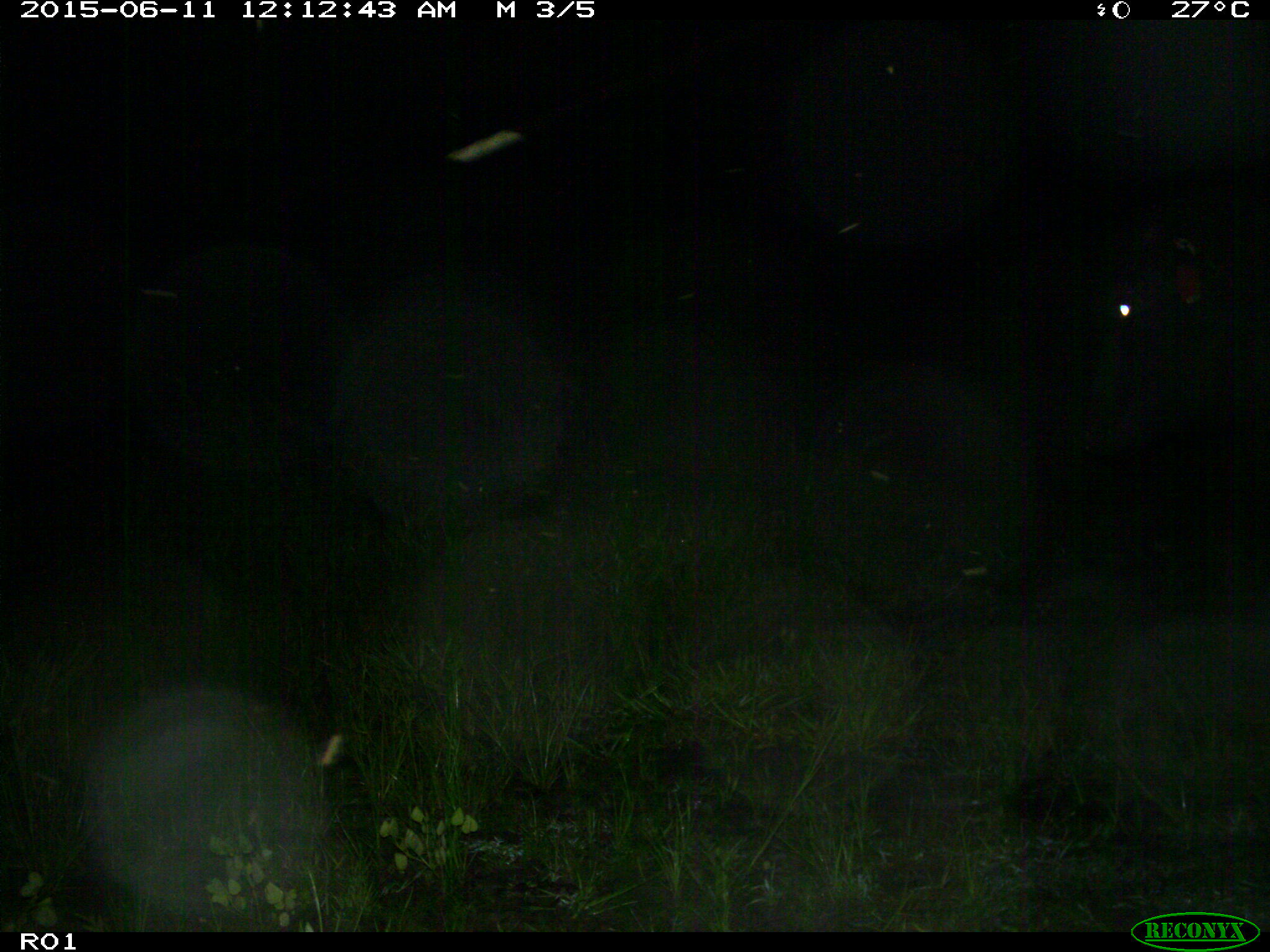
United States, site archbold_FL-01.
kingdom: Animalia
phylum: Chordata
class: Mammalia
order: Artiodactyla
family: Bovidae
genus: Bos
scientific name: Bos taurus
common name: domestic cow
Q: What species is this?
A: Bos taurus (domestic cow).